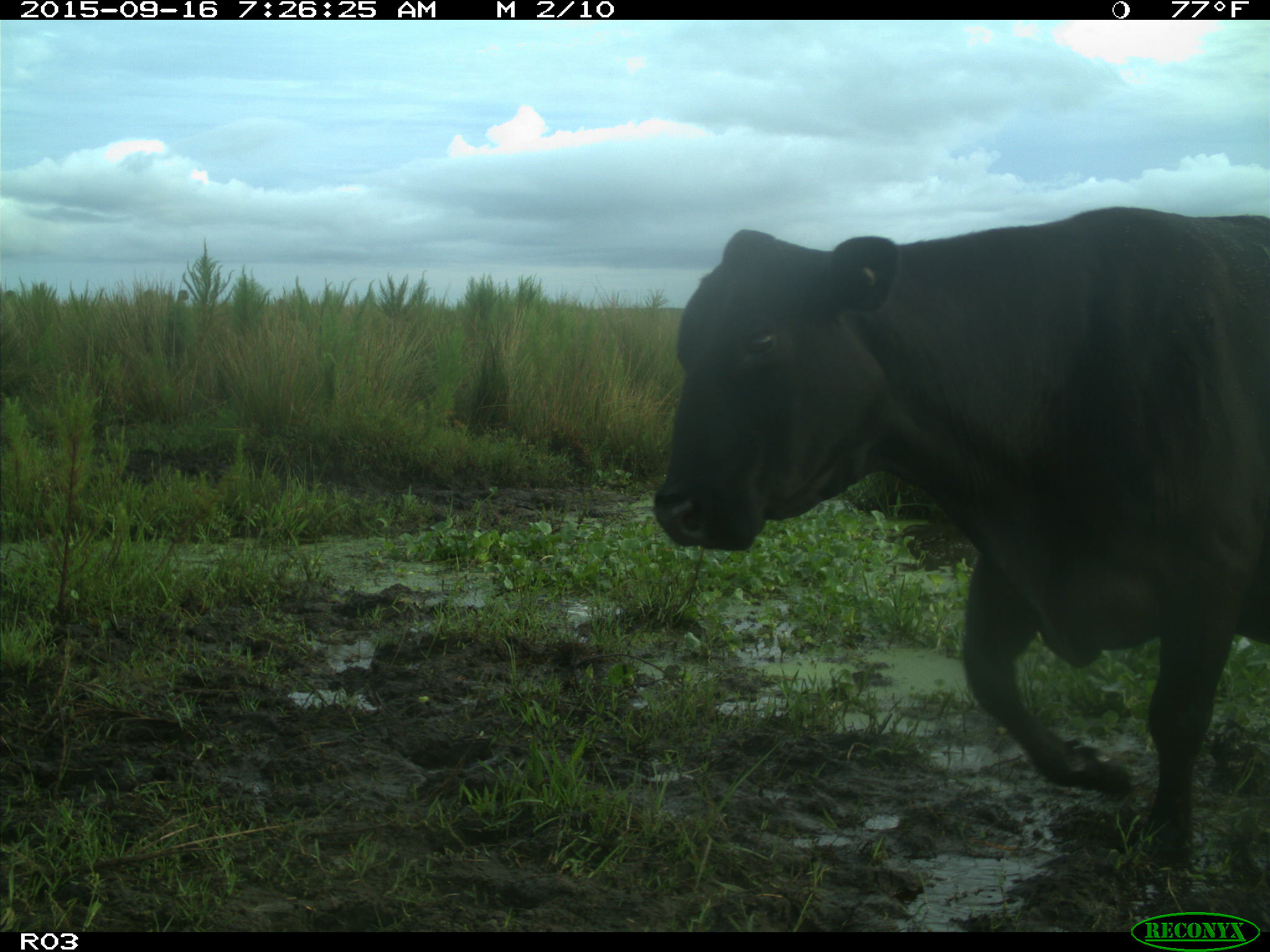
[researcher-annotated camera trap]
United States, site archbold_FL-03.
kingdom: Animalia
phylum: Chordata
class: Mammalia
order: Artiodactyla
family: Bovidae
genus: Bos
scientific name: Bos taurus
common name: domestic cow